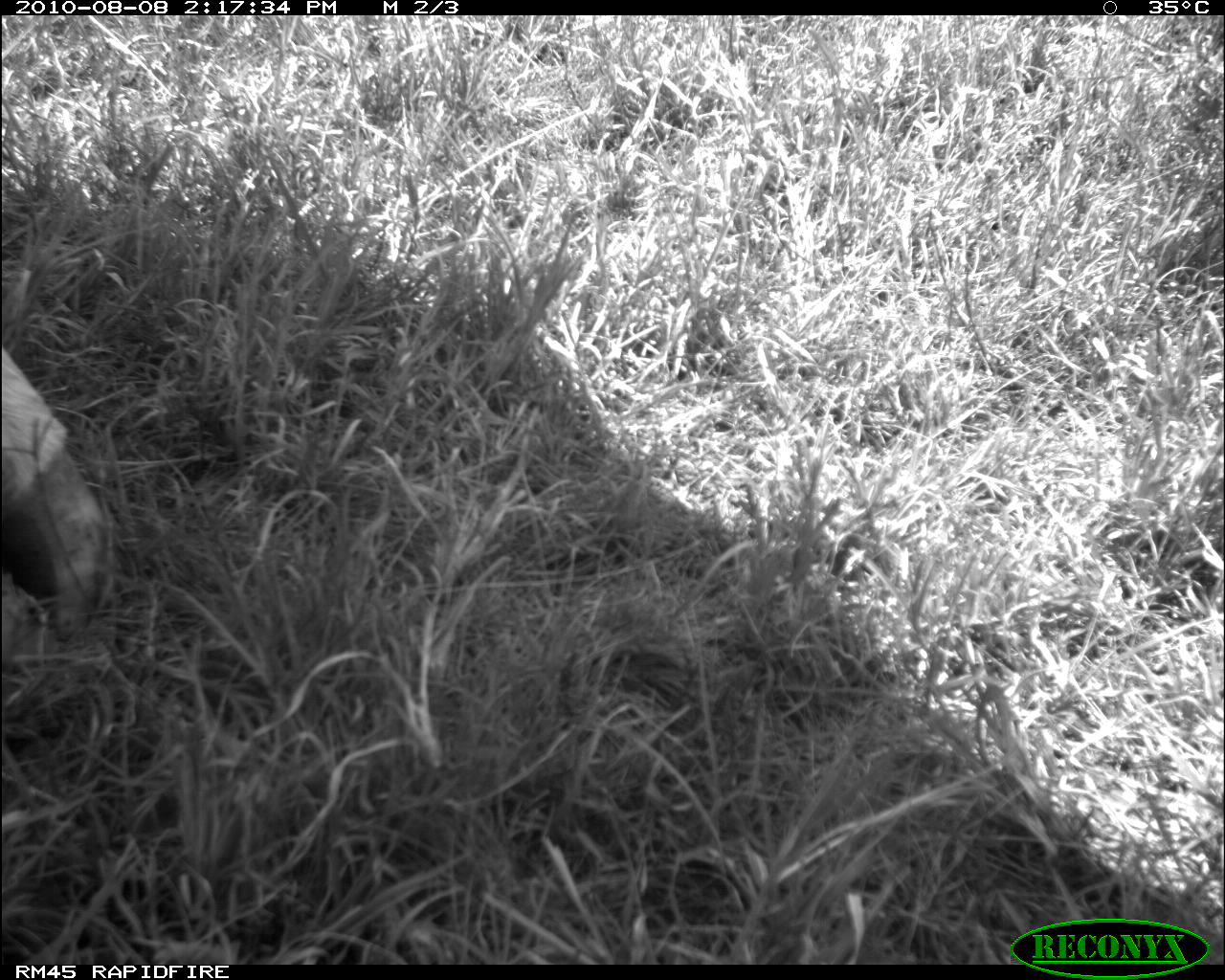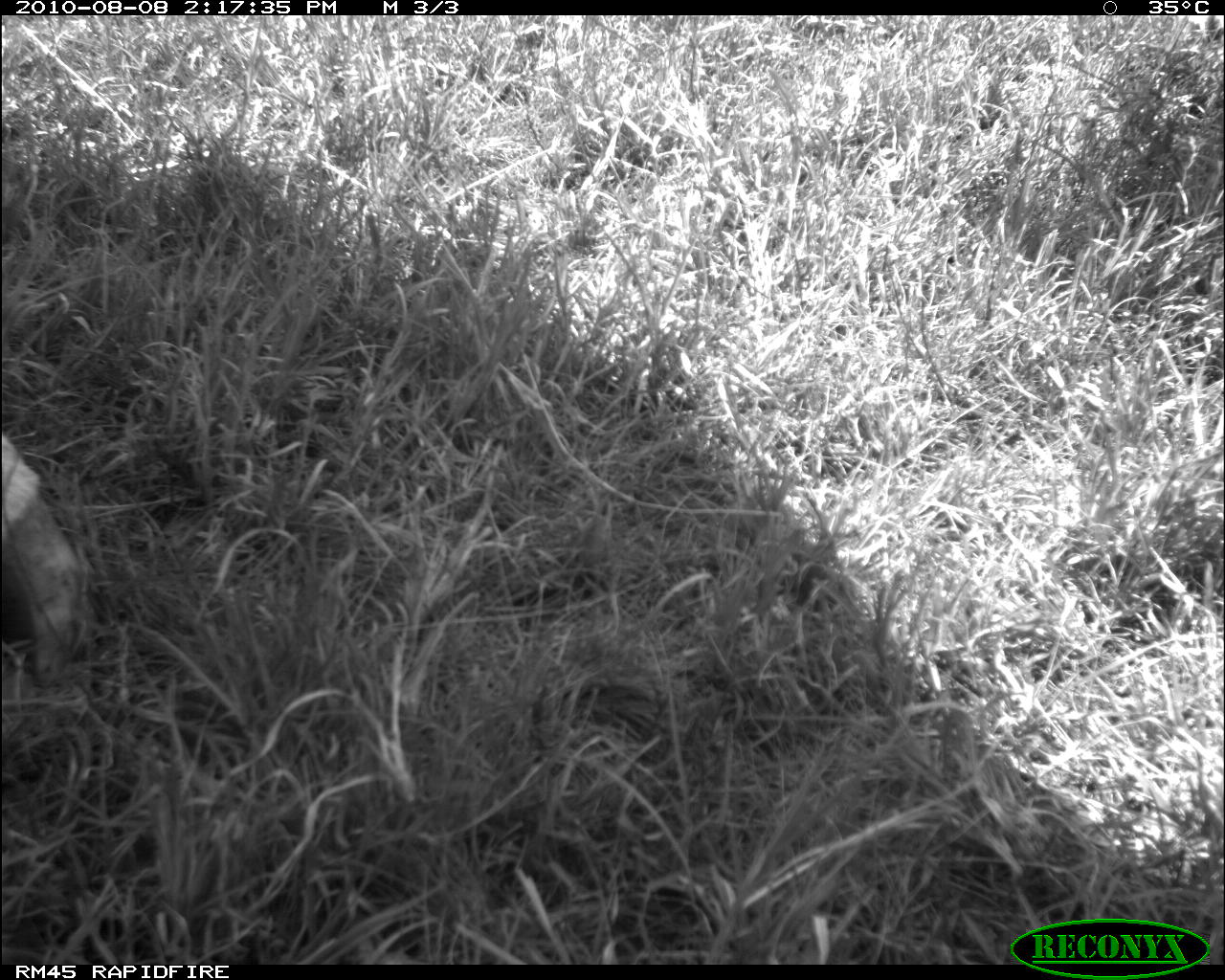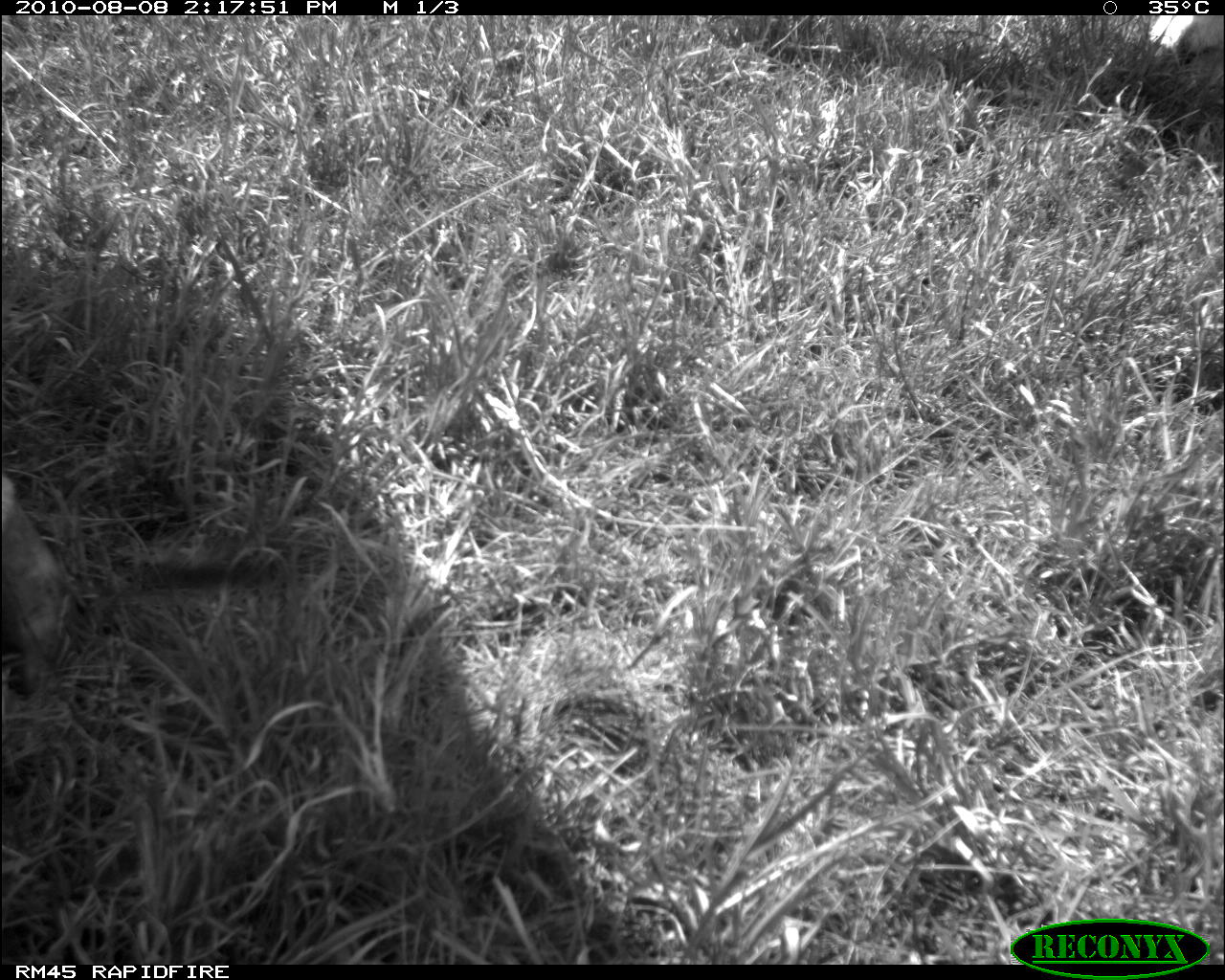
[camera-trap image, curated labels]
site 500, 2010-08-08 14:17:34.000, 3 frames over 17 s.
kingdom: Animalia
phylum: Chordata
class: Mammalia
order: Artiodactyla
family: Bovidae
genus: Tragelaphus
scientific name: Tragelaphus oryx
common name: eland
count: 1